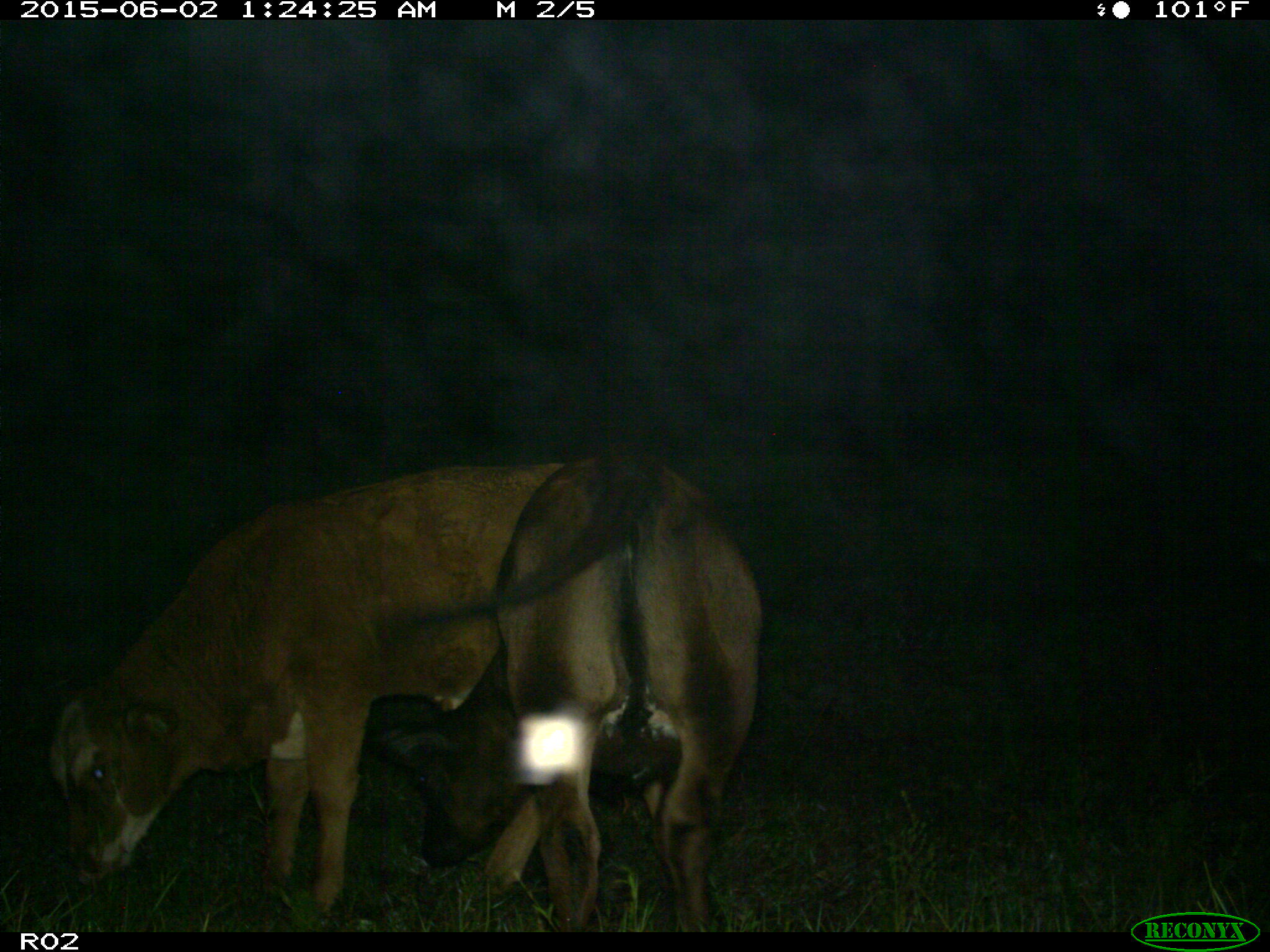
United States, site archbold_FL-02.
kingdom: Animalia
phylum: Chordata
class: Mammalia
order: Artiodactyla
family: Bovidae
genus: Bos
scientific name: Bos taurus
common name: domestic cow